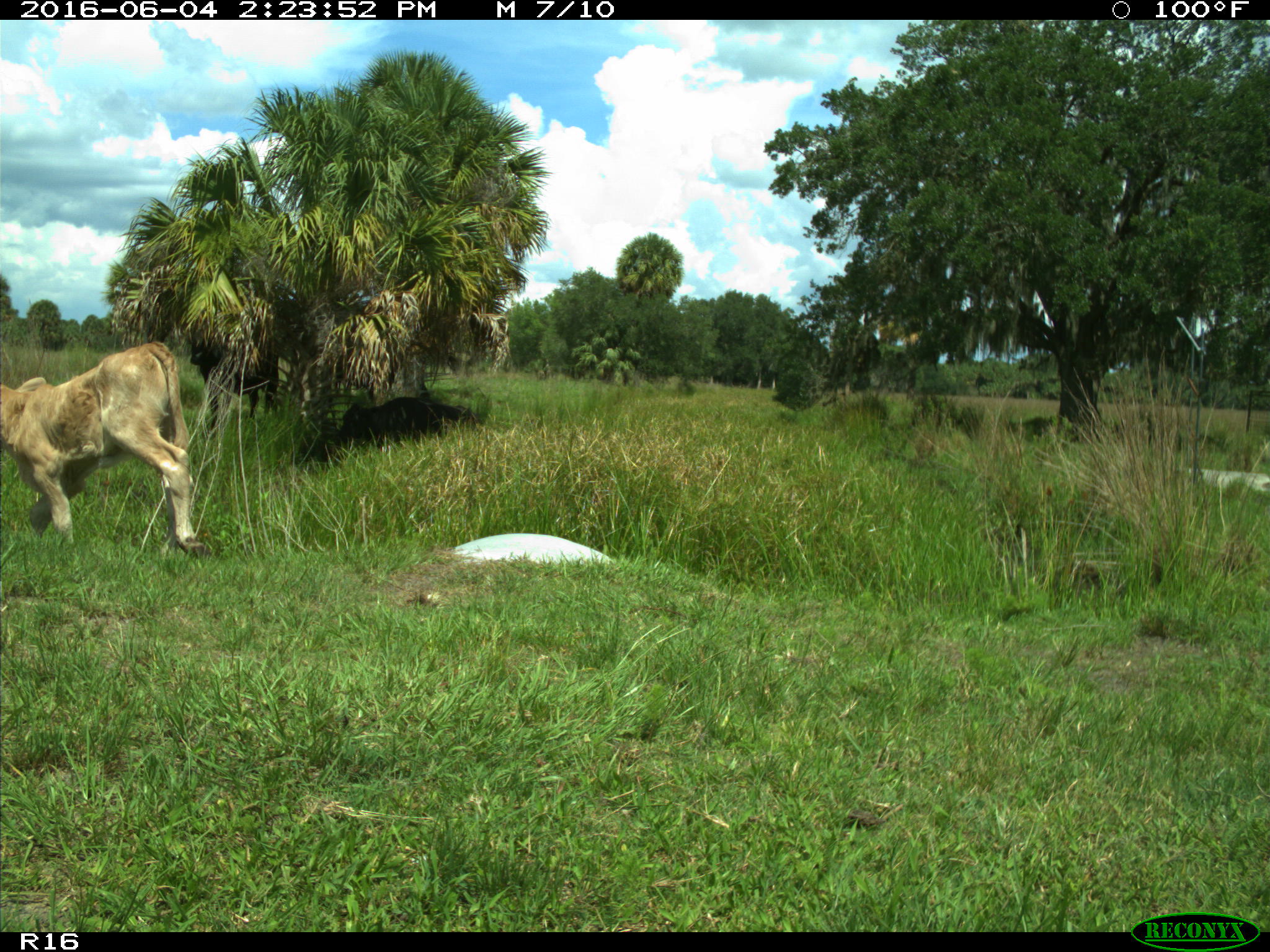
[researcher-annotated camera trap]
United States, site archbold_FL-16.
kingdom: Animalia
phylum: Chordata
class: Mammalia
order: Artiodactyla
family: Bovidae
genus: Bos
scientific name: Bos taurus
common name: domestic cow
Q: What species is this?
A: Bos taurus (domestic cow).